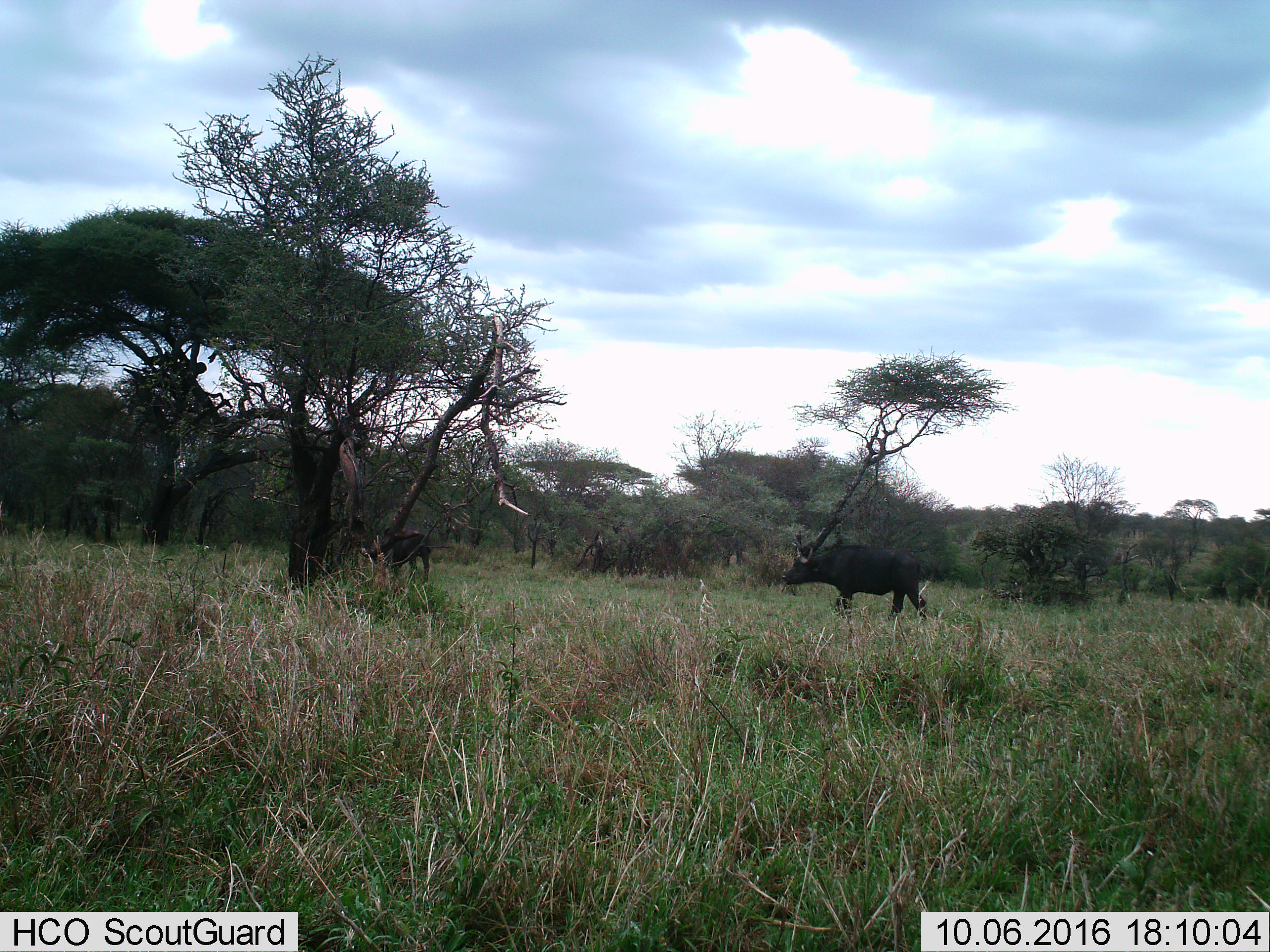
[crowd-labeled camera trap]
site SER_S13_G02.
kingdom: Animalia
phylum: Chordata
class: Mammalia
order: Artiodactyla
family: Bovidae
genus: Syncerus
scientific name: Syncerus caffer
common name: african buffalo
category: buffalo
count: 2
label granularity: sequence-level